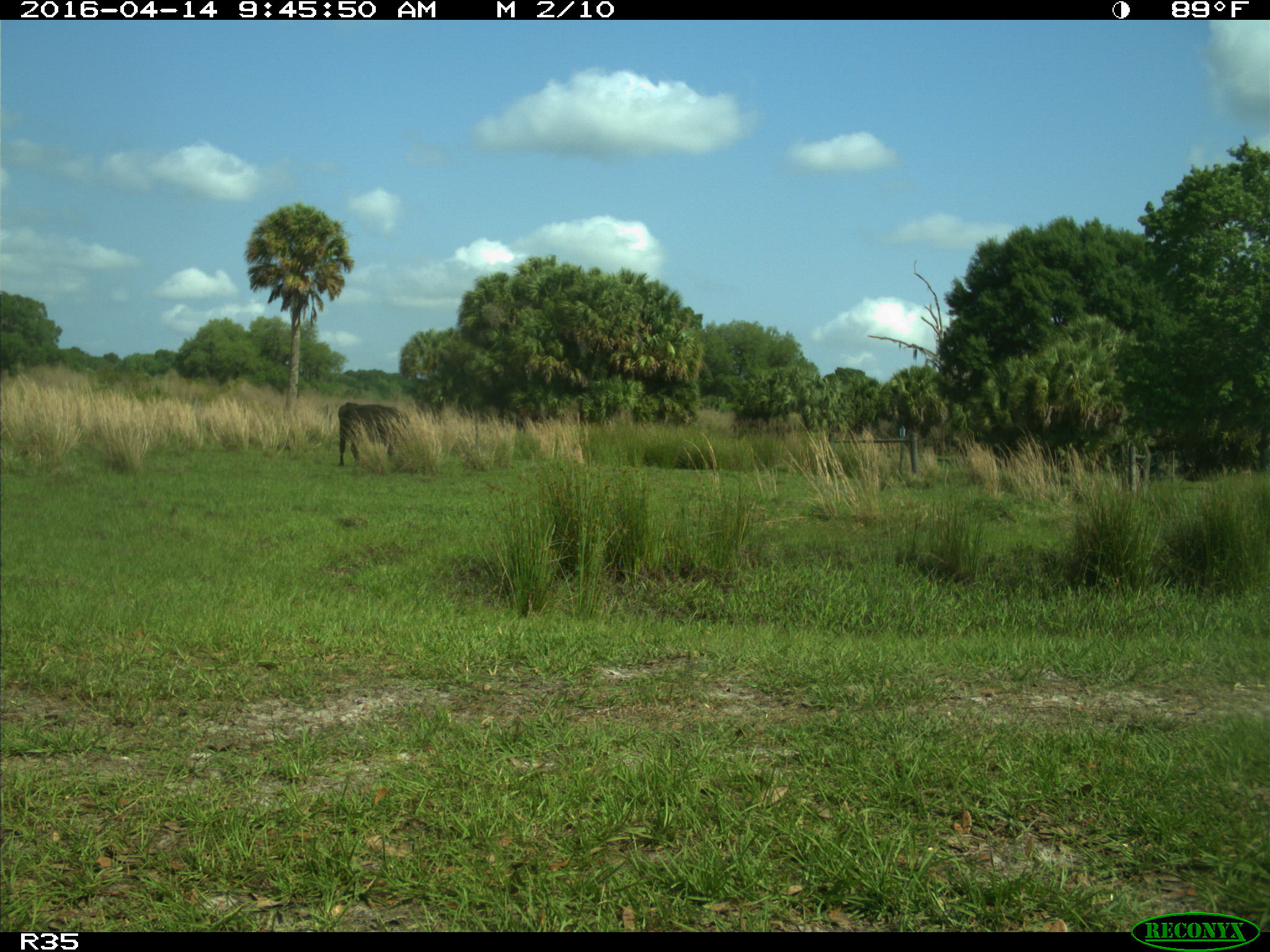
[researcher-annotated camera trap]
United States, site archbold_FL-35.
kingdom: Animalia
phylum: Chordata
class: Mammalia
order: Artiodactyla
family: Bovidae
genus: Bos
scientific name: Bos taurus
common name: domestic cow